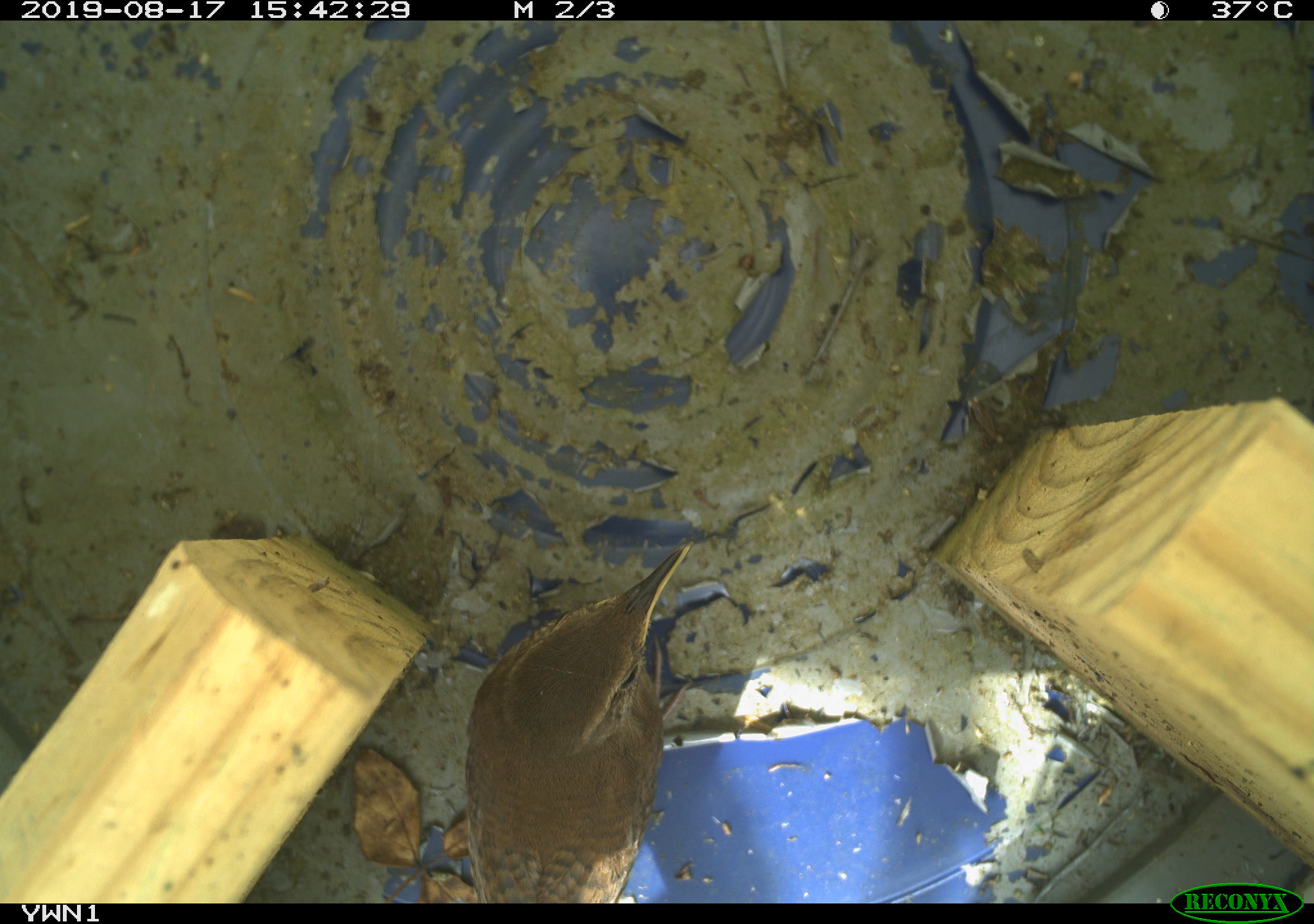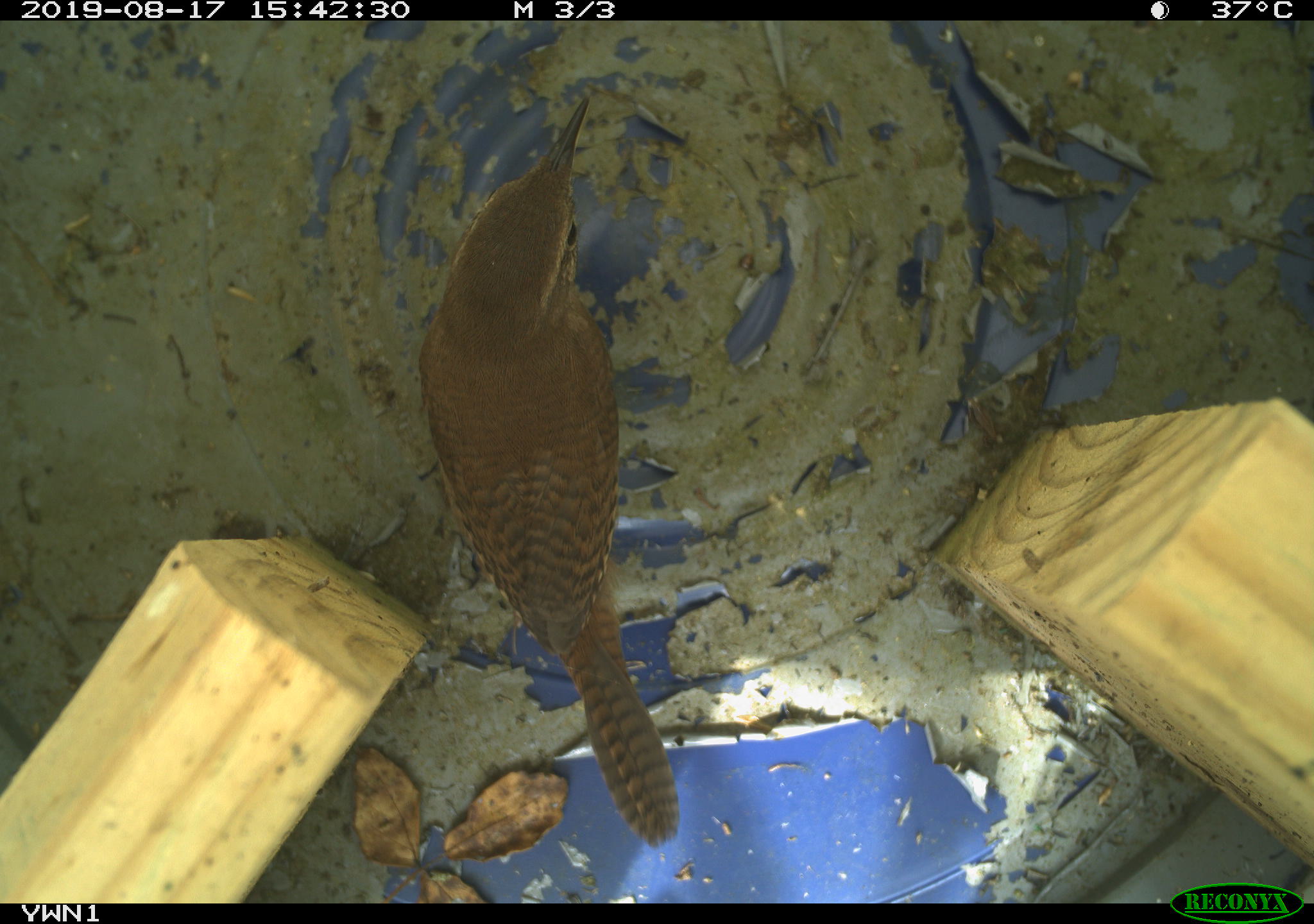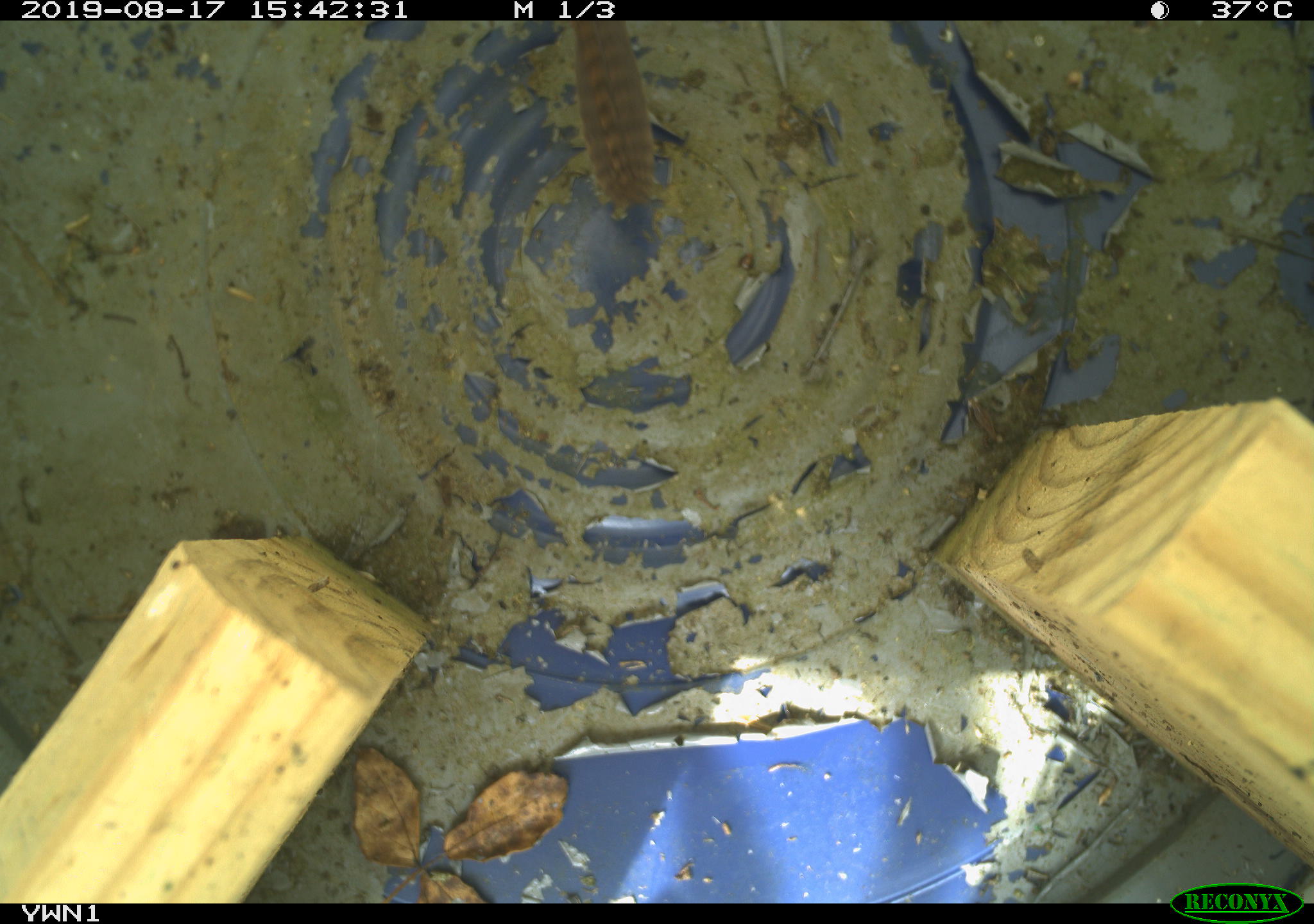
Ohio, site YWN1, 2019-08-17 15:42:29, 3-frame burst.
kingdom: Animalia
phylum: Chordata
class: Aves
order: Passeriformes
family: Troglodytidae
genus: Troglodytes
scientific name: Troglodytes aedon aedon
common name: northern house wren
Northern house wren (Troglodytes aedon aedon).